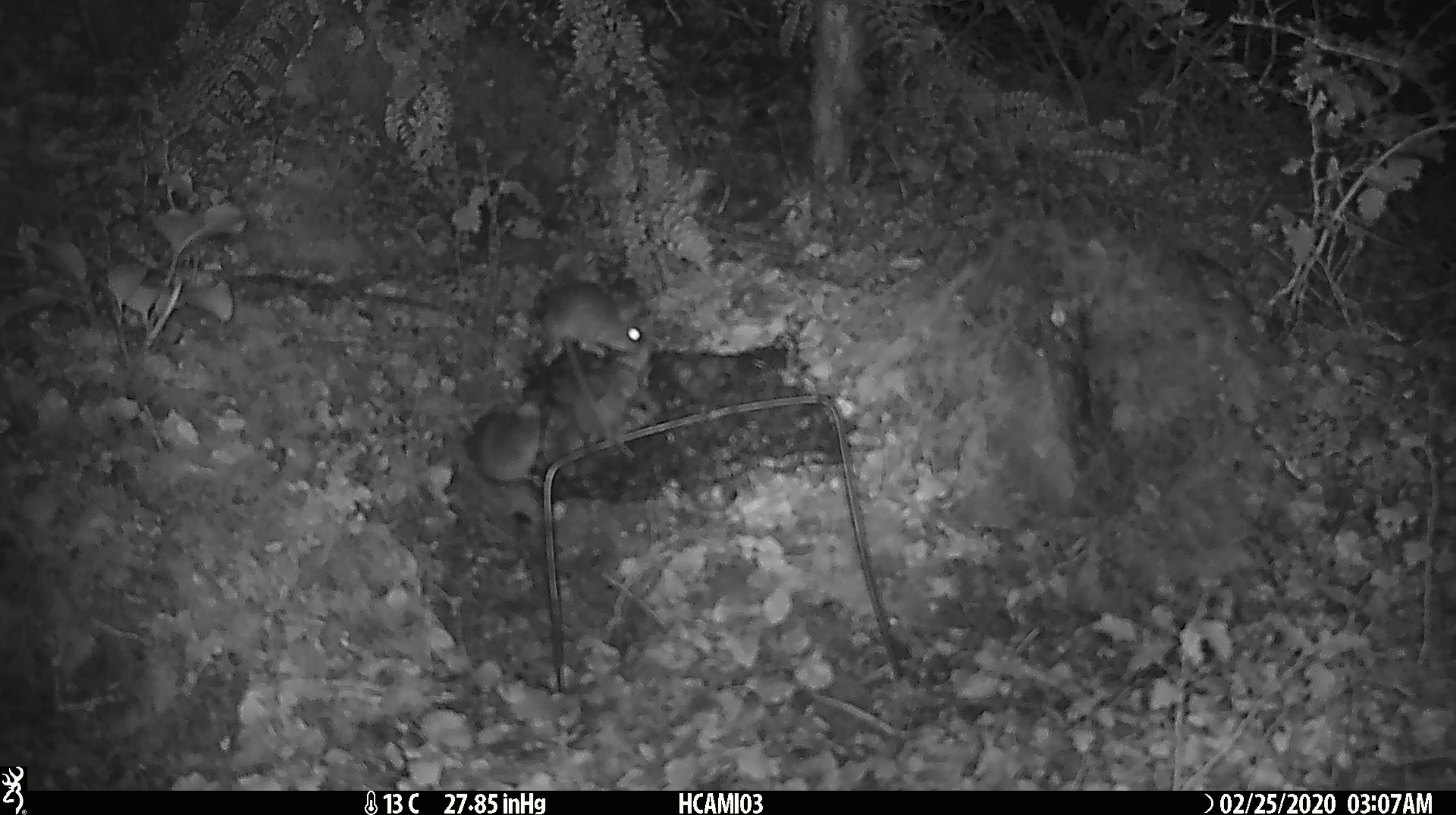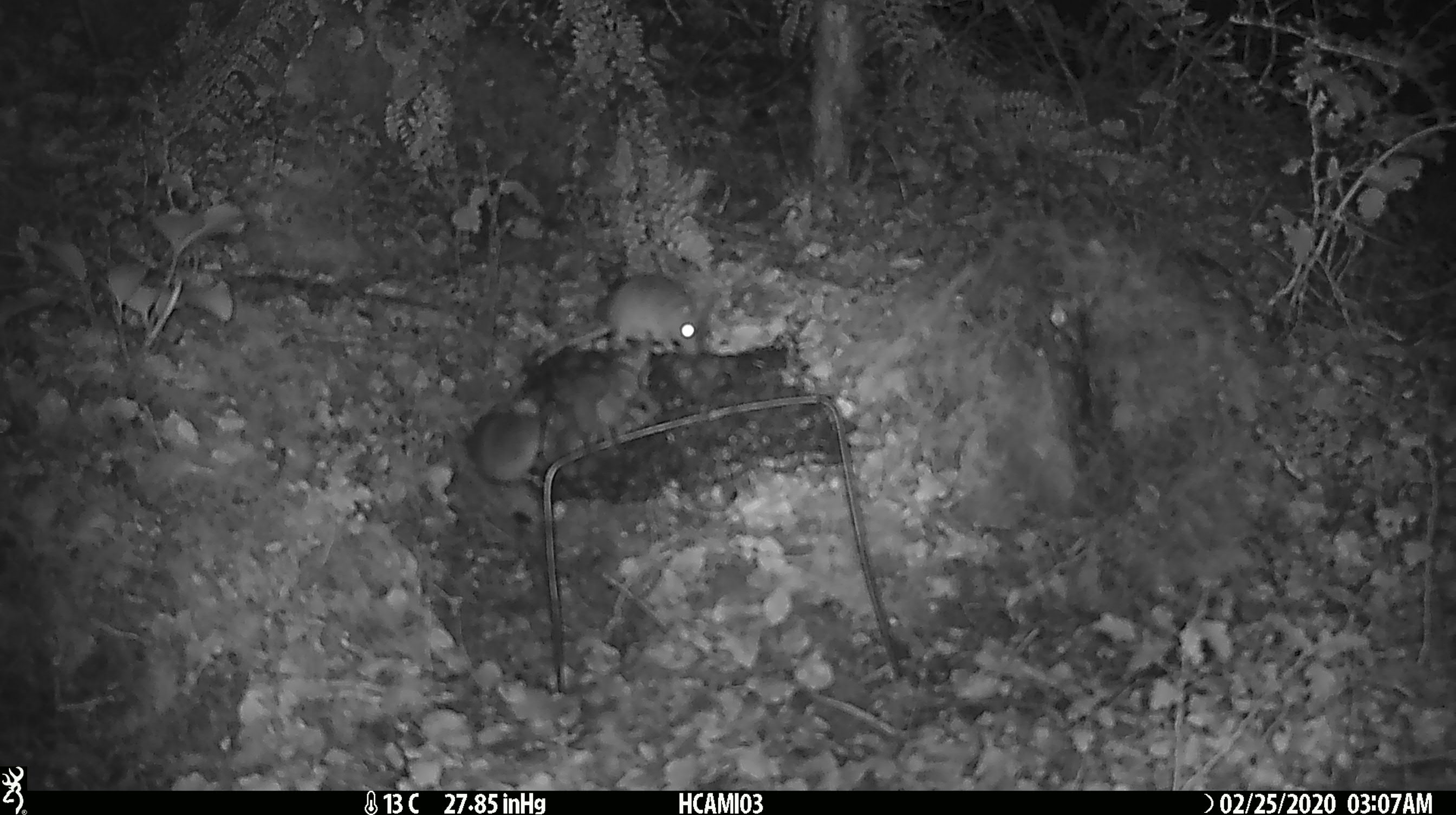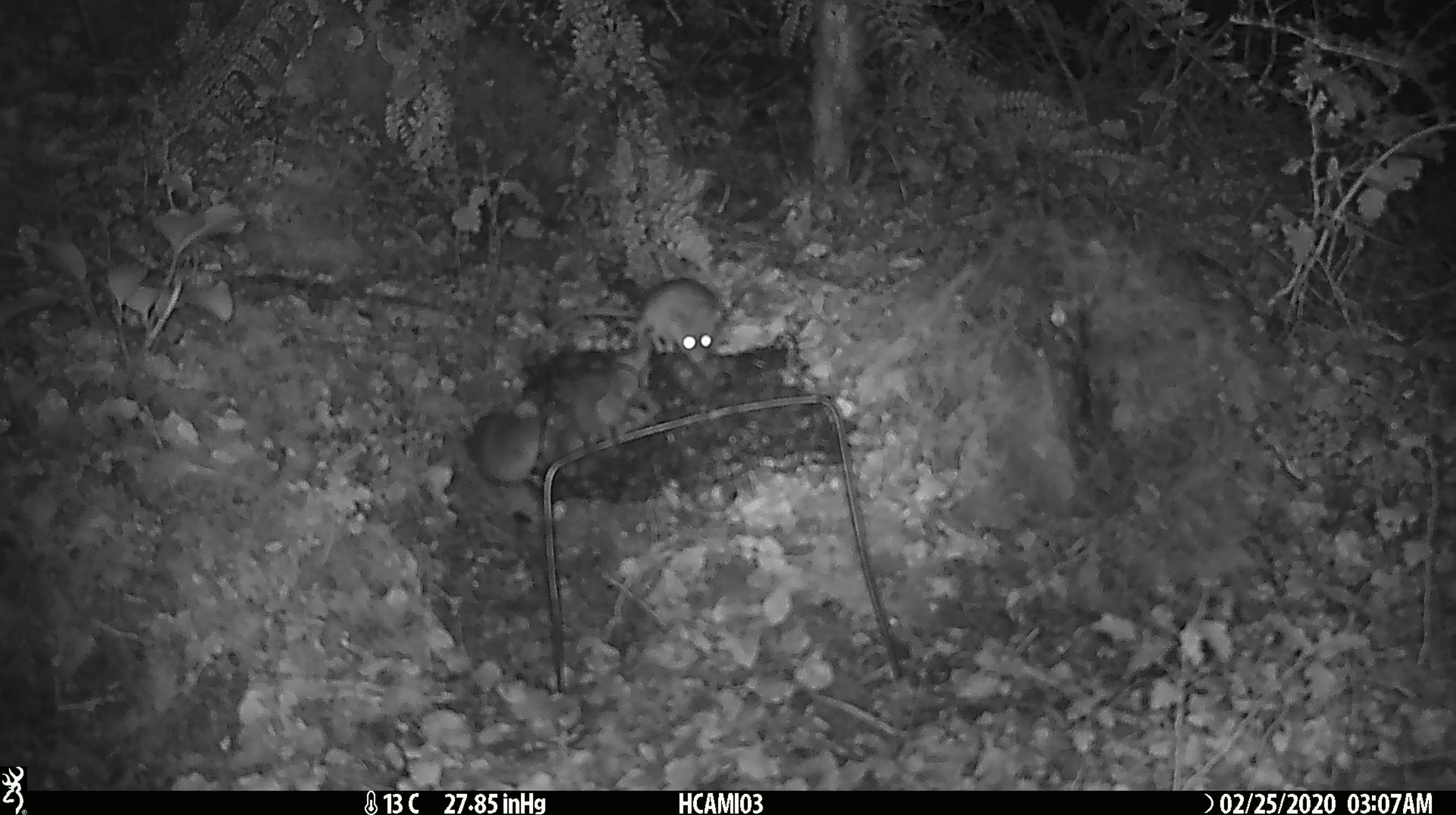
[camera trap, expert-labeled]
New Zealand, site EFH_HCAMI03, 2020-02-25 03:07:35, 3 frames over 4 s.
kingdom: Animalia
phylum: Chordata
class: Mammalia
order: Rodentia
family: Muridae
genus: Mus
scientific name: Mus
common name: mouse